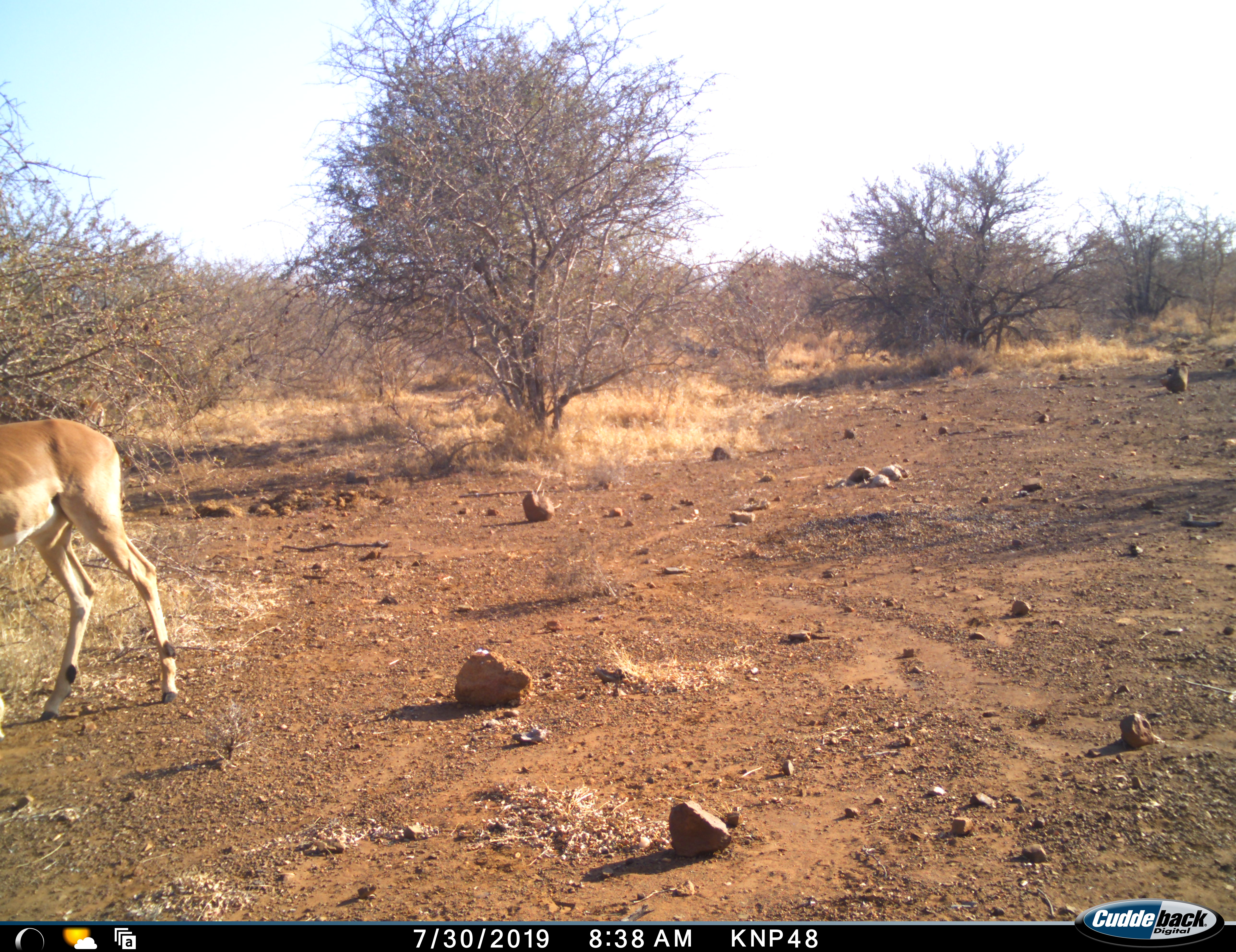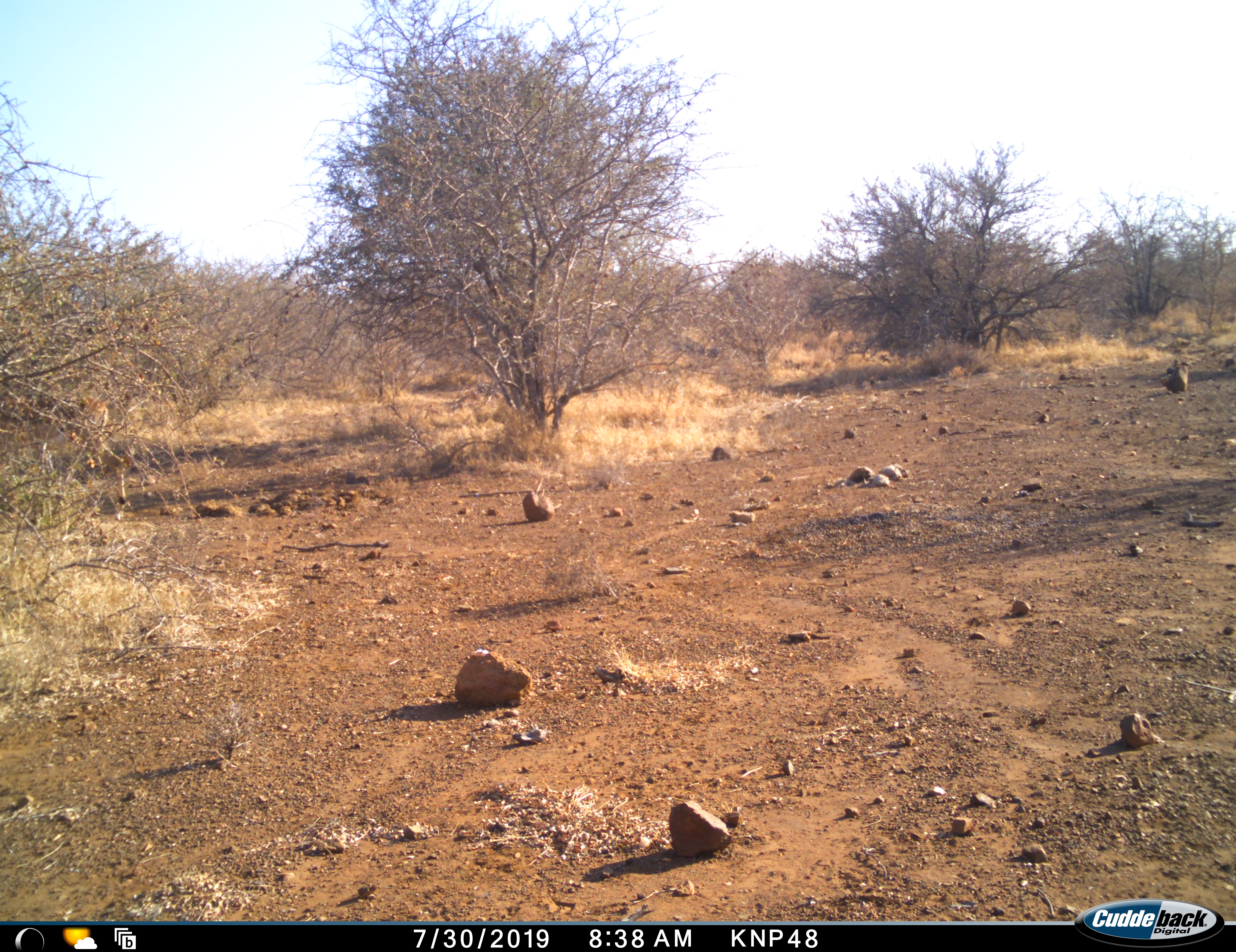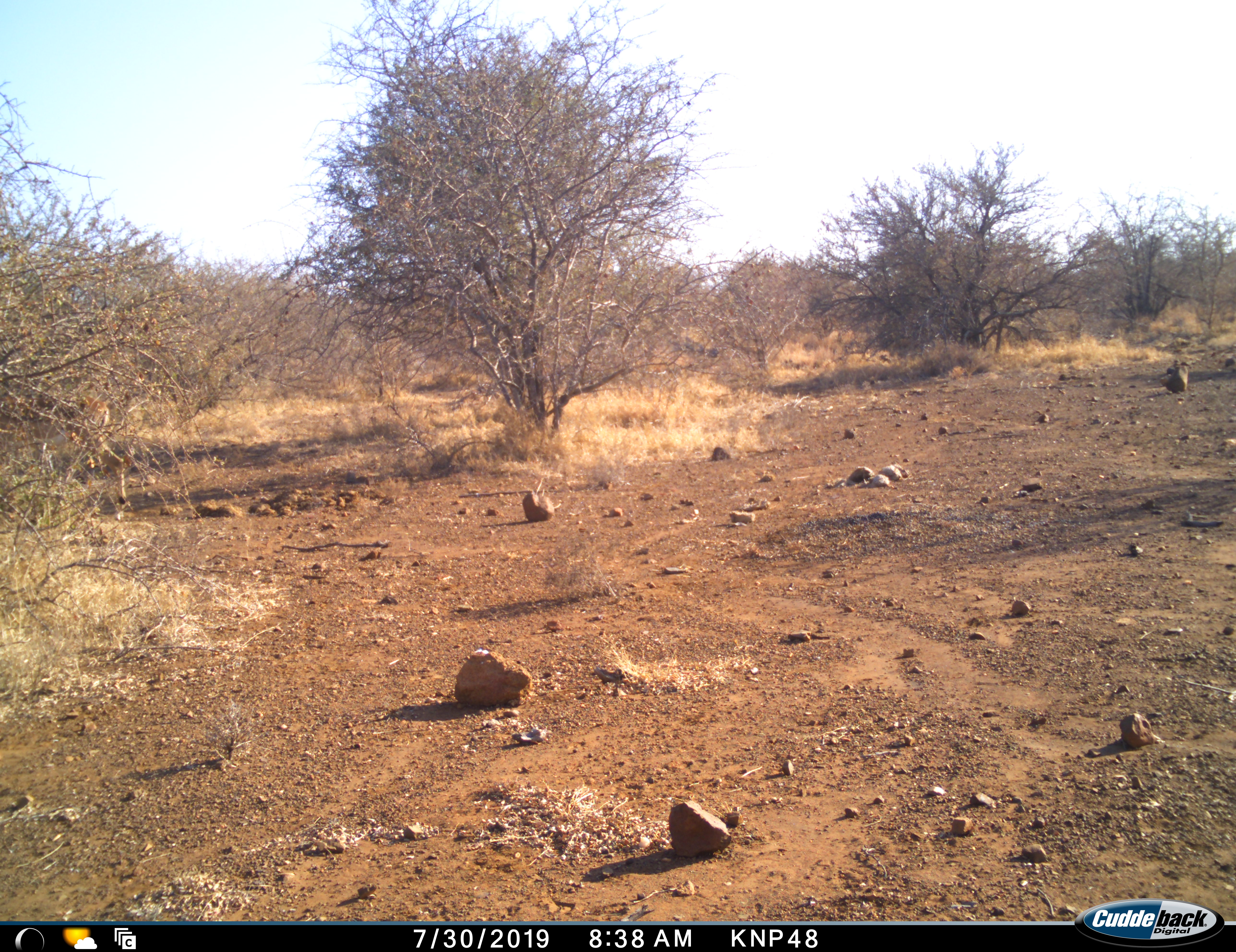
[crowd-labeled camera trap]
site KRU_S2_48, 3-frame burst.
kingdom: Animalia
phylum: Chordata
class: Mammalia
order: Artiodactyla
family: Bovidae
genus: Aepyceros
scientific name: Aepyceros melampus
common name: impala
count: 1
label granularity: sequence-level